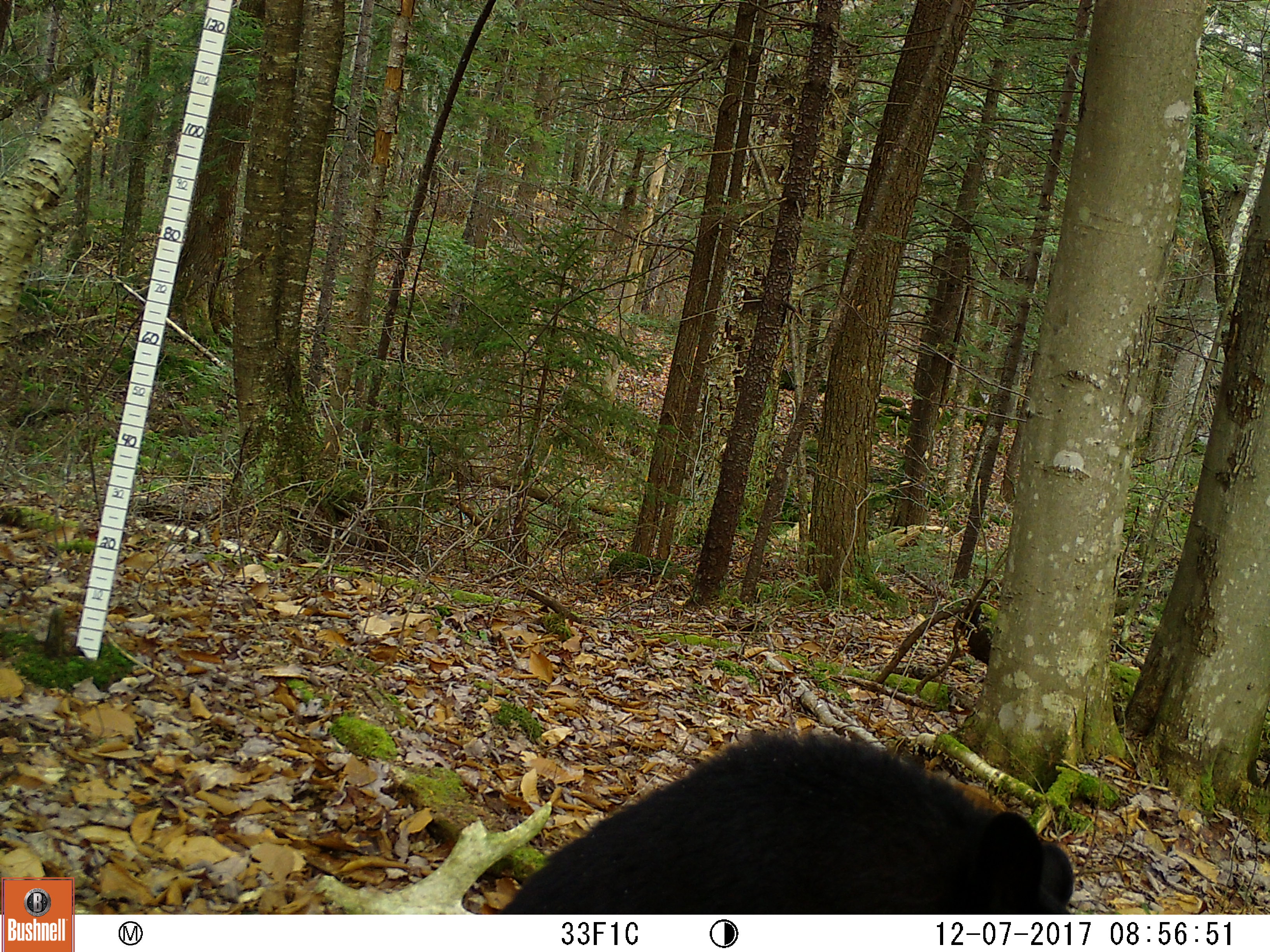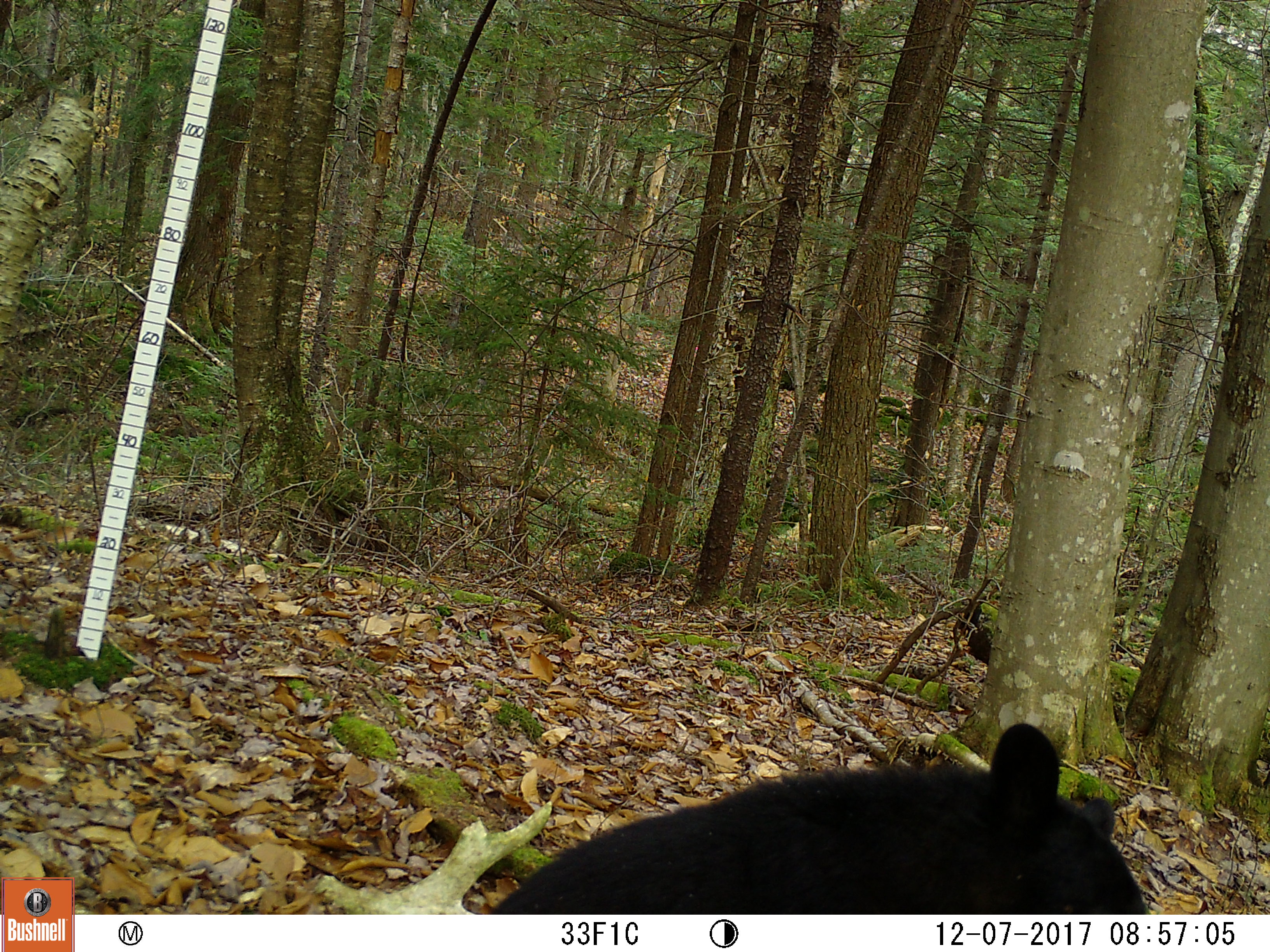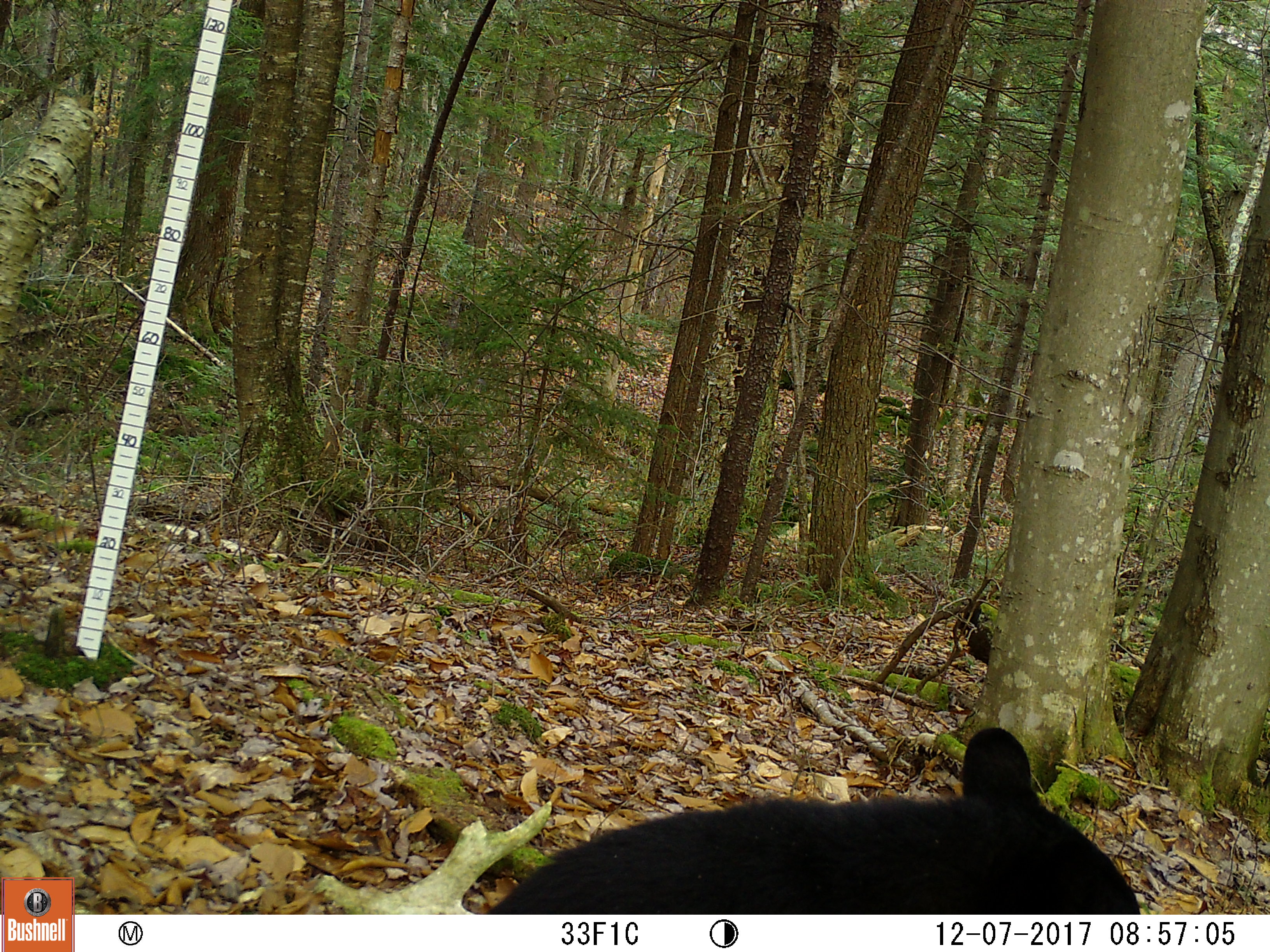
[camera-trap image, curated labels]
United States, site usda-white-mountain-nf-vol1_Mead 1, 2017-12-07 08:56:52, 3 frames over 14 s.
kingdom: Animalia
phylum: Chordata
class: Mammalia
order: Carnivora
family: Ursidae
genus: Ursus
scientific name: Ursus americanus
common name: black bear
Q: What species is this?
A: Black bear (Ursus americanus).